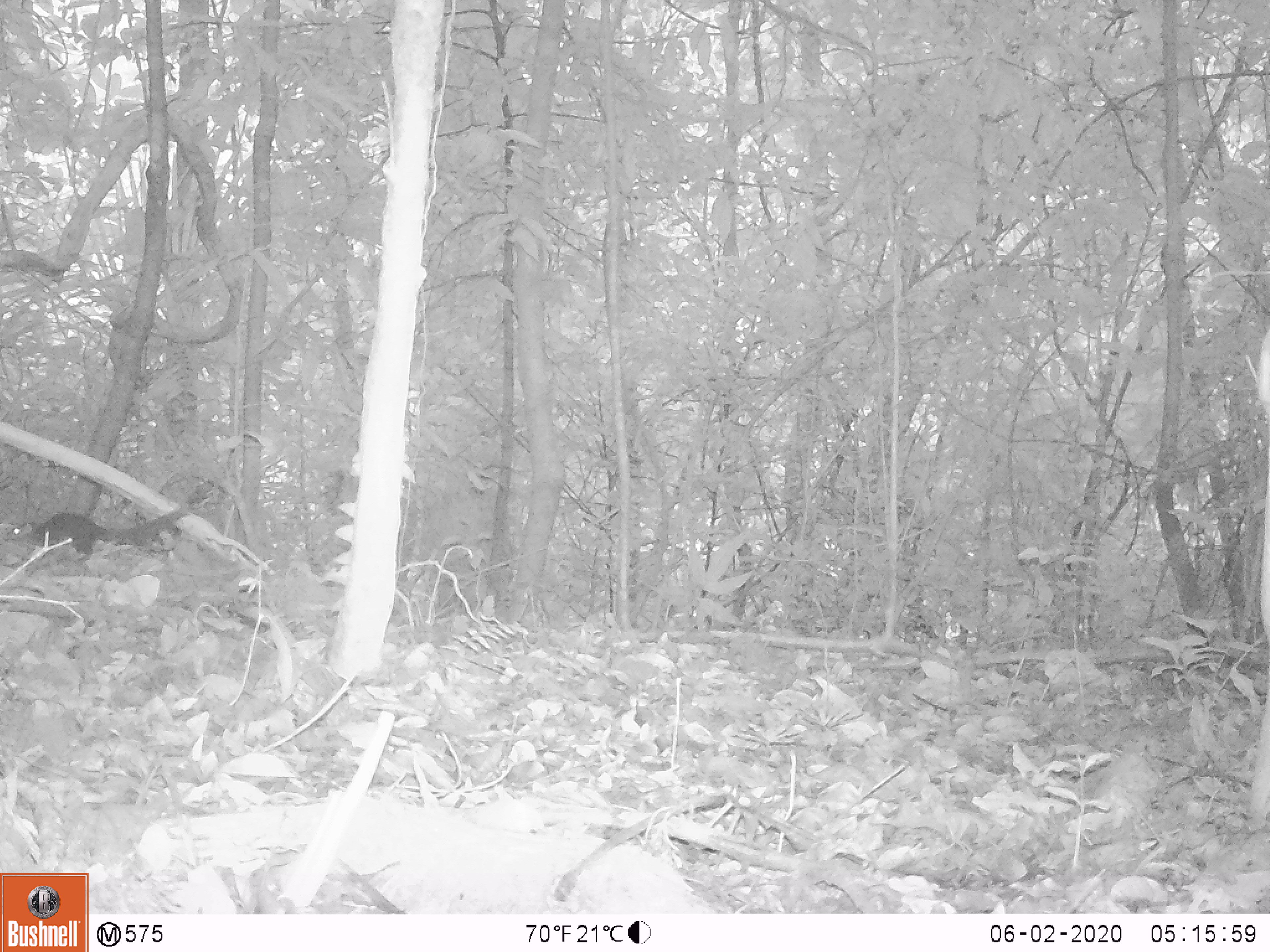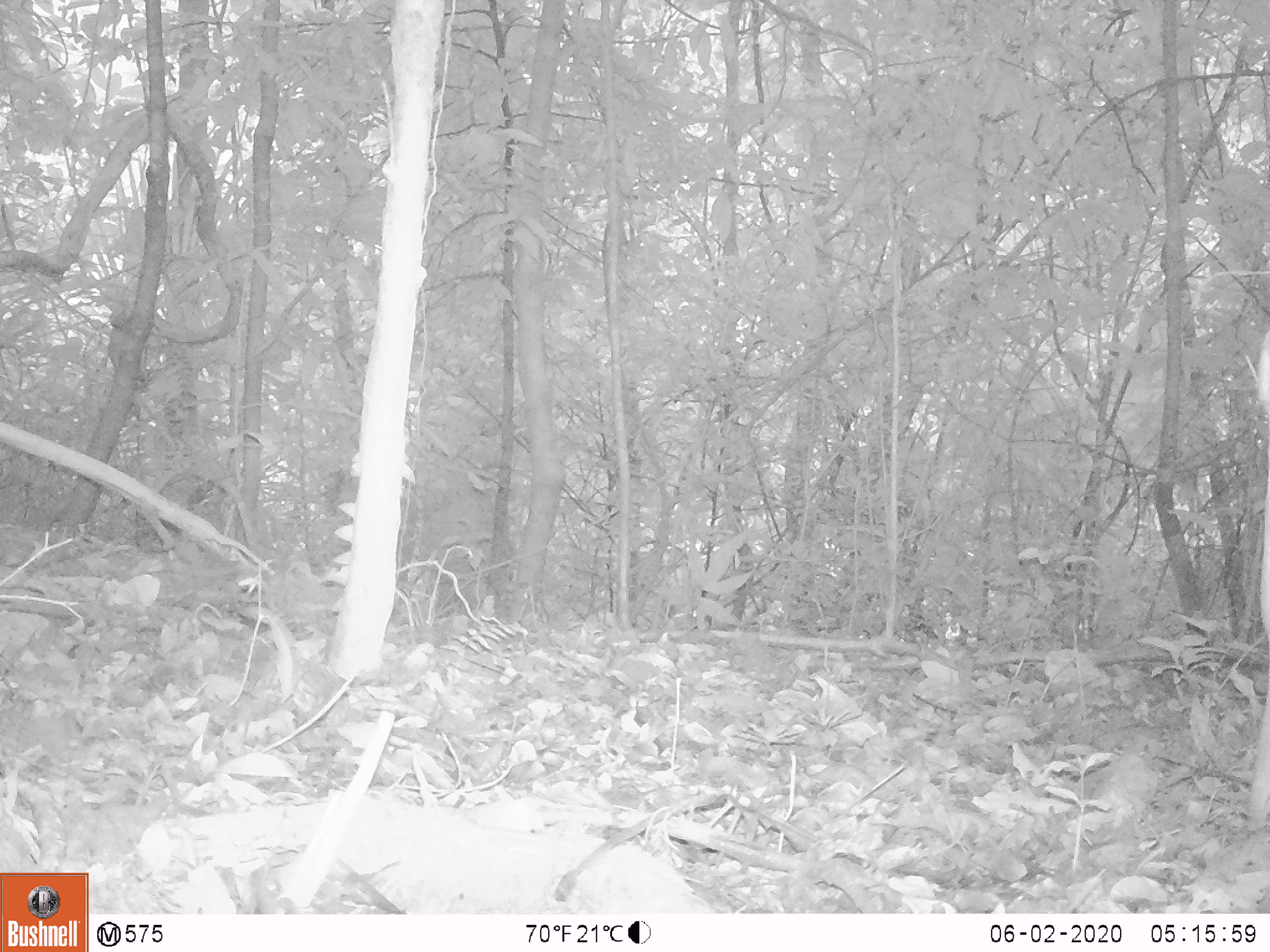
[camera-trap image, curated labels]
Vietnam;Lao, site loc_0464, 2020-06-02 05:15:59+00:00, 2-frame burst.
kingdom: Animalia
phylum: Chordata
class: Mammalia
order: Scandentia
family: Tupaiidae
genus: Tupaia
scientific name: Tupaia belangeri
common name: northern treeshrew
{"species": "northern treeshrew (Tupaia belangeri)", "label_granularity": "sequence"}